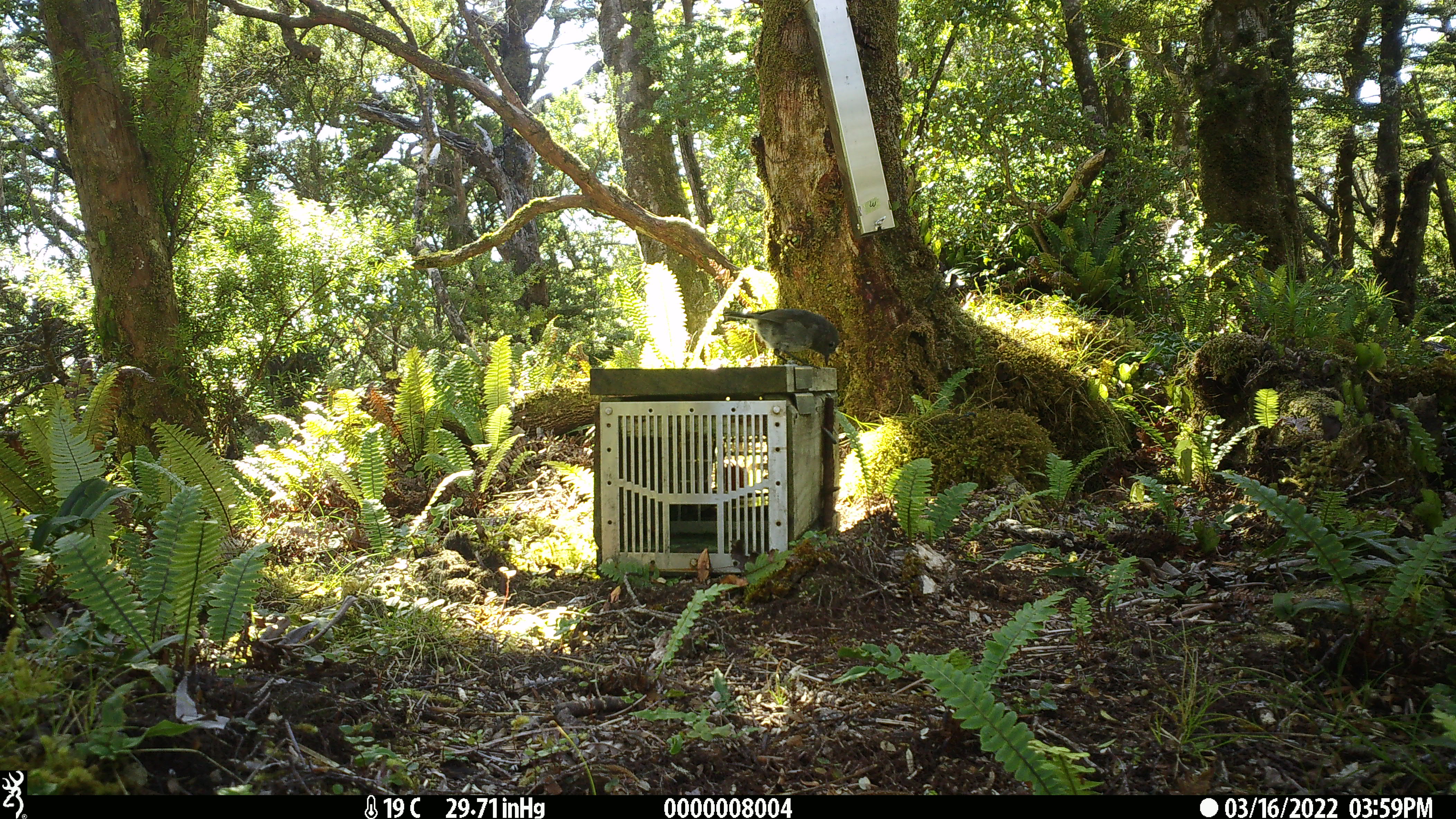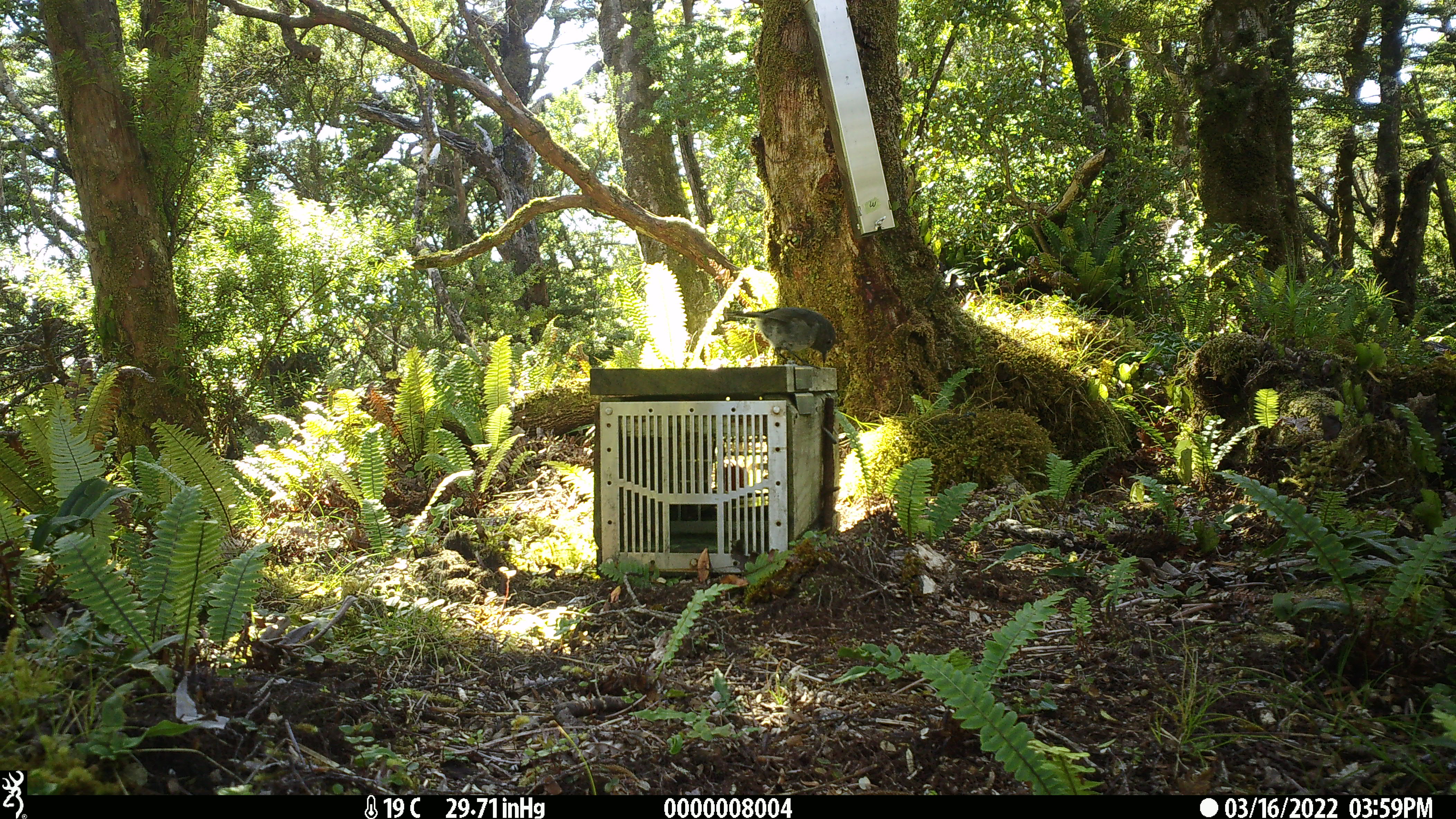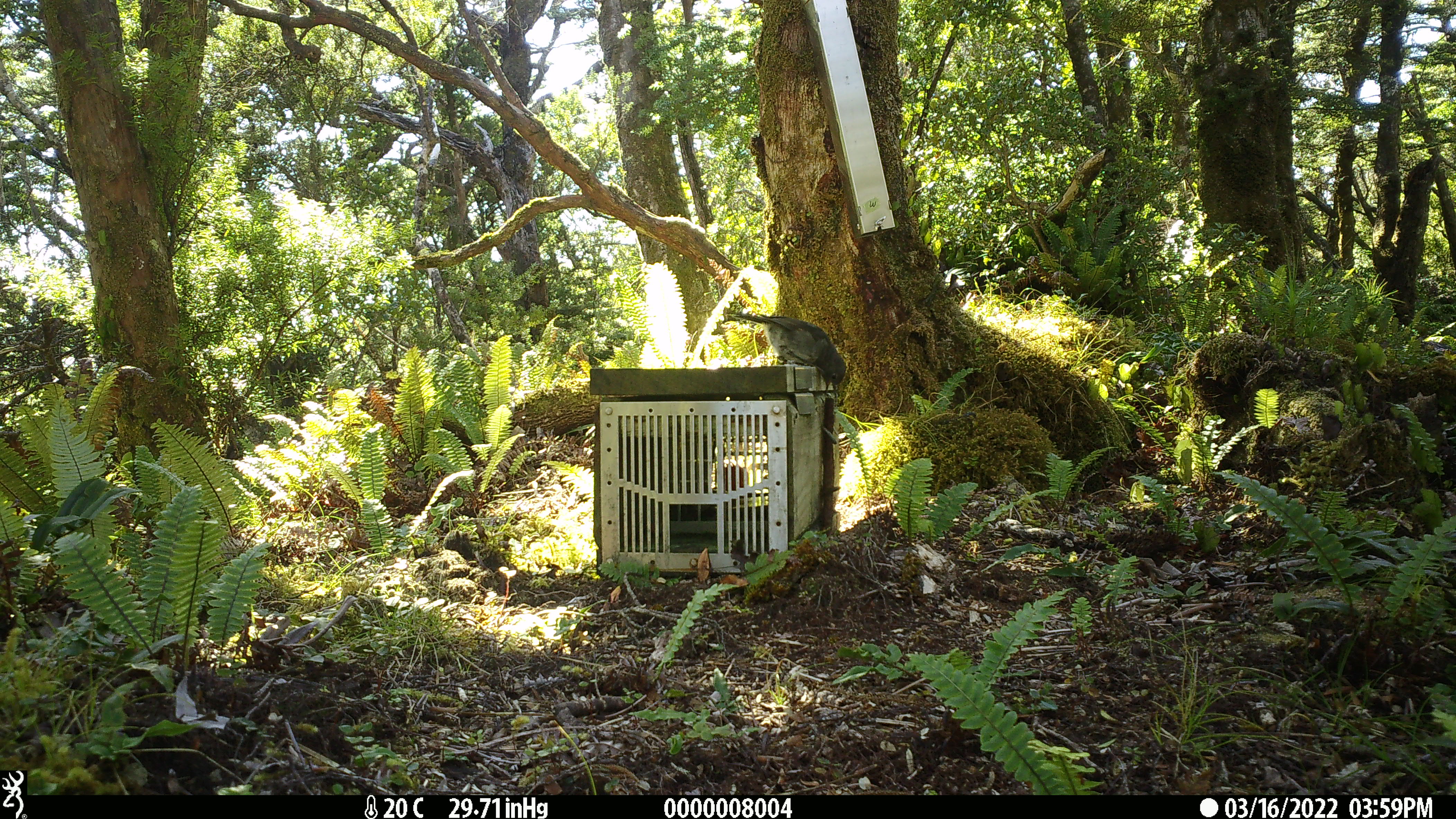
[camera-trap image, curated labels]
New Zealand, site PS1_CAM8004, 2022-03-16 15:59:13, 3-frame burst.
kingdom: Animalia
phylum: Chordata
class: Aves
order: Passeriformes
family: Petroicidae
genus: Petroica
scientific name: Petroica australis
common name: new zealand robin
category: robin